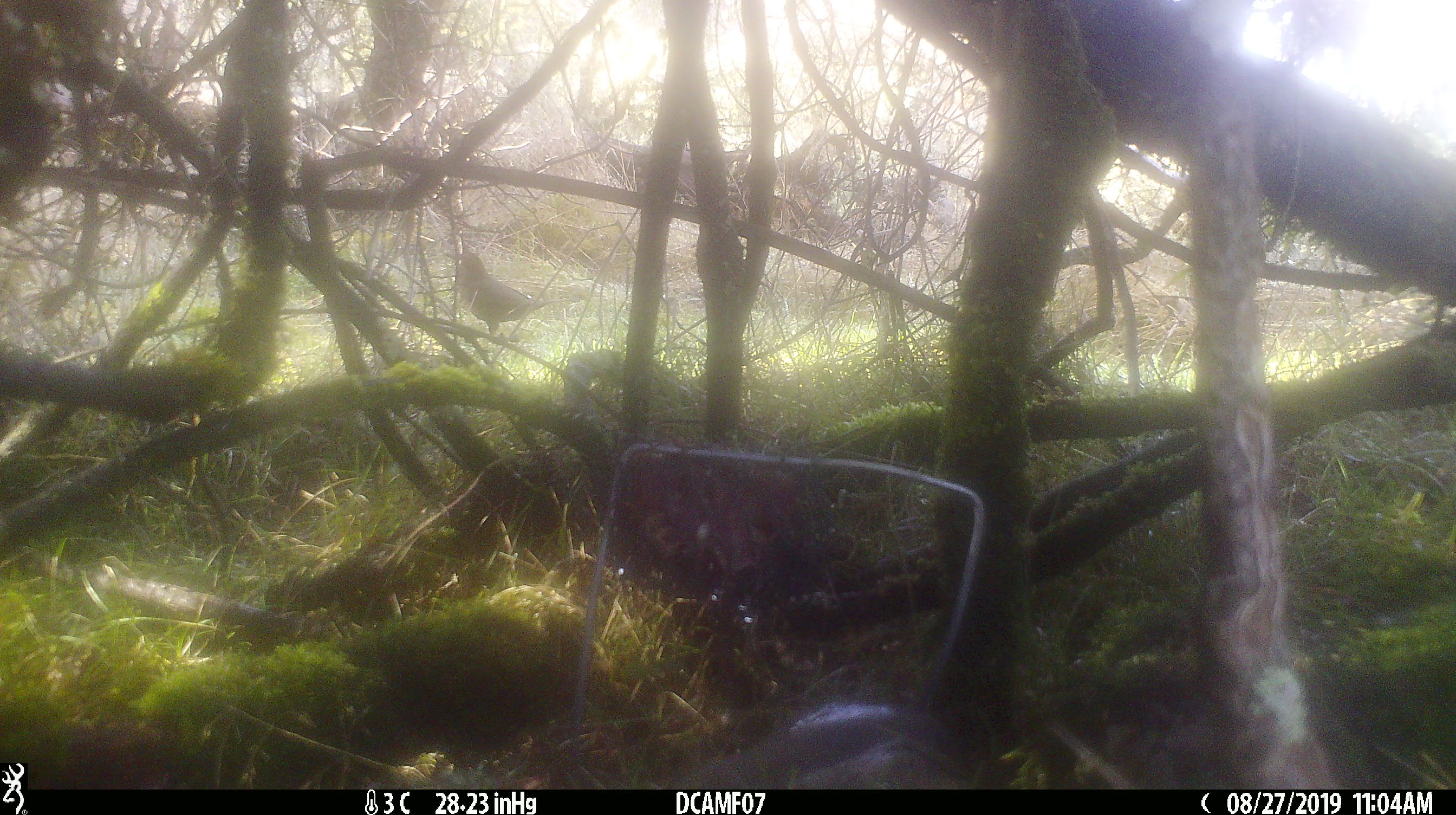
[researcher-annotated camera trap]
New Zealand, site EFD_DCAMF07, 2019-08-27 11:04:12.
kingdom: Animalia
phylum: Chordata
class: Aves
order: Passeriformes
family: Turdidae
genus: Turdus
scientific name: Turdus philomelos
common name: song thrush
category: thrush